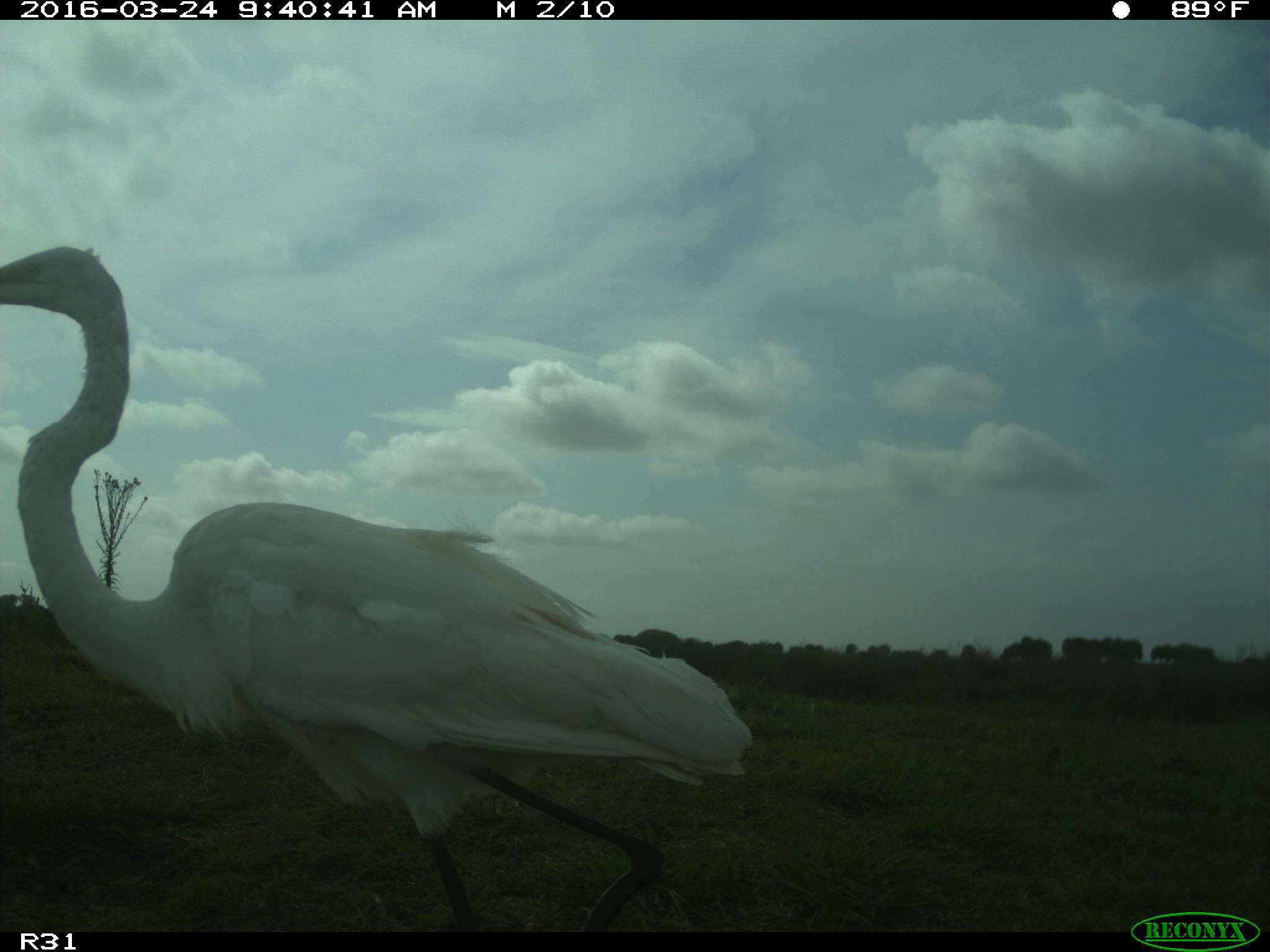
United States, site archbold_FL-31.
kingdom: Animalia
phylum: Chordata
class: Aves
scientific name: Aves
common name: birds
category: unidentified bird